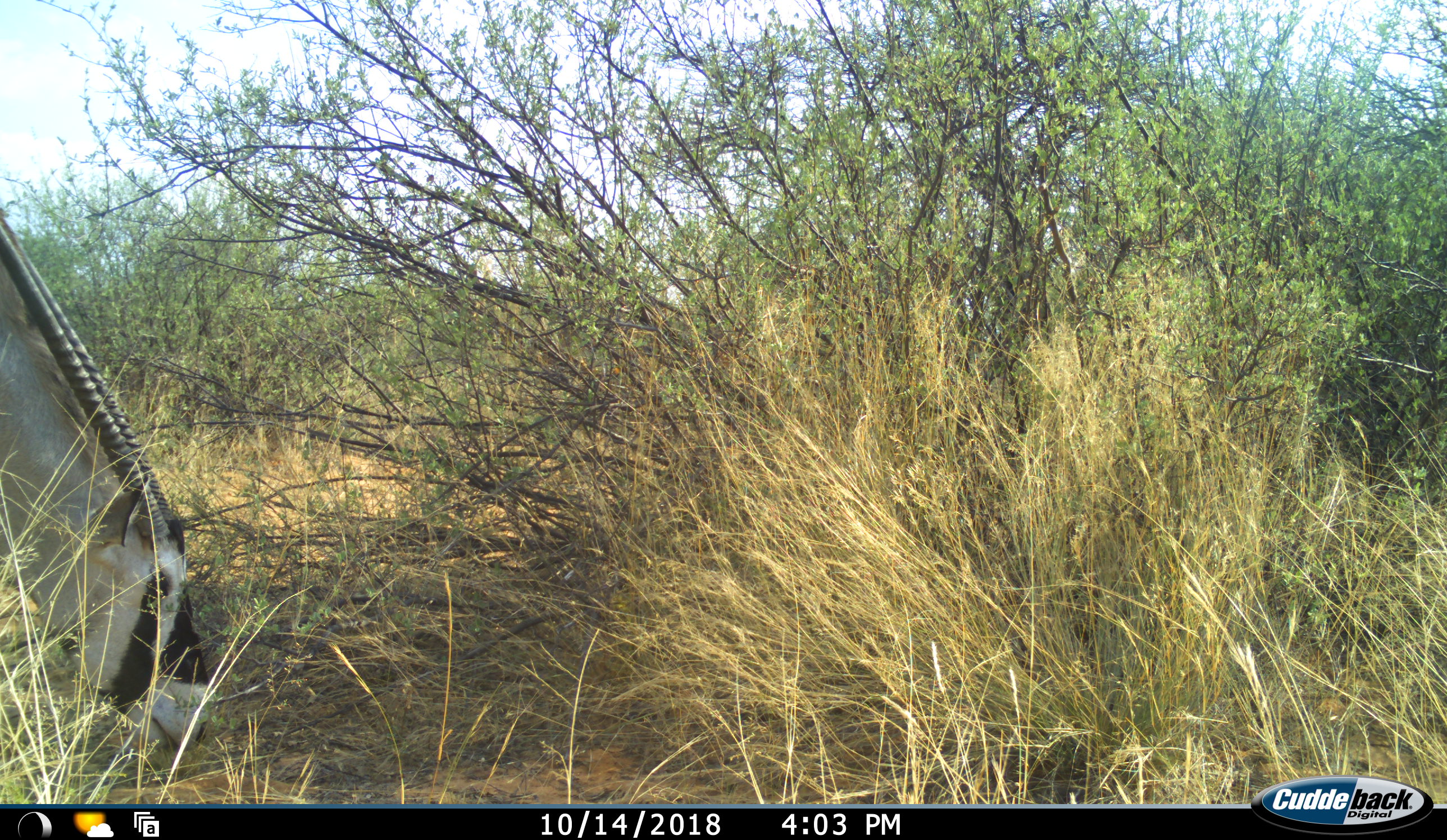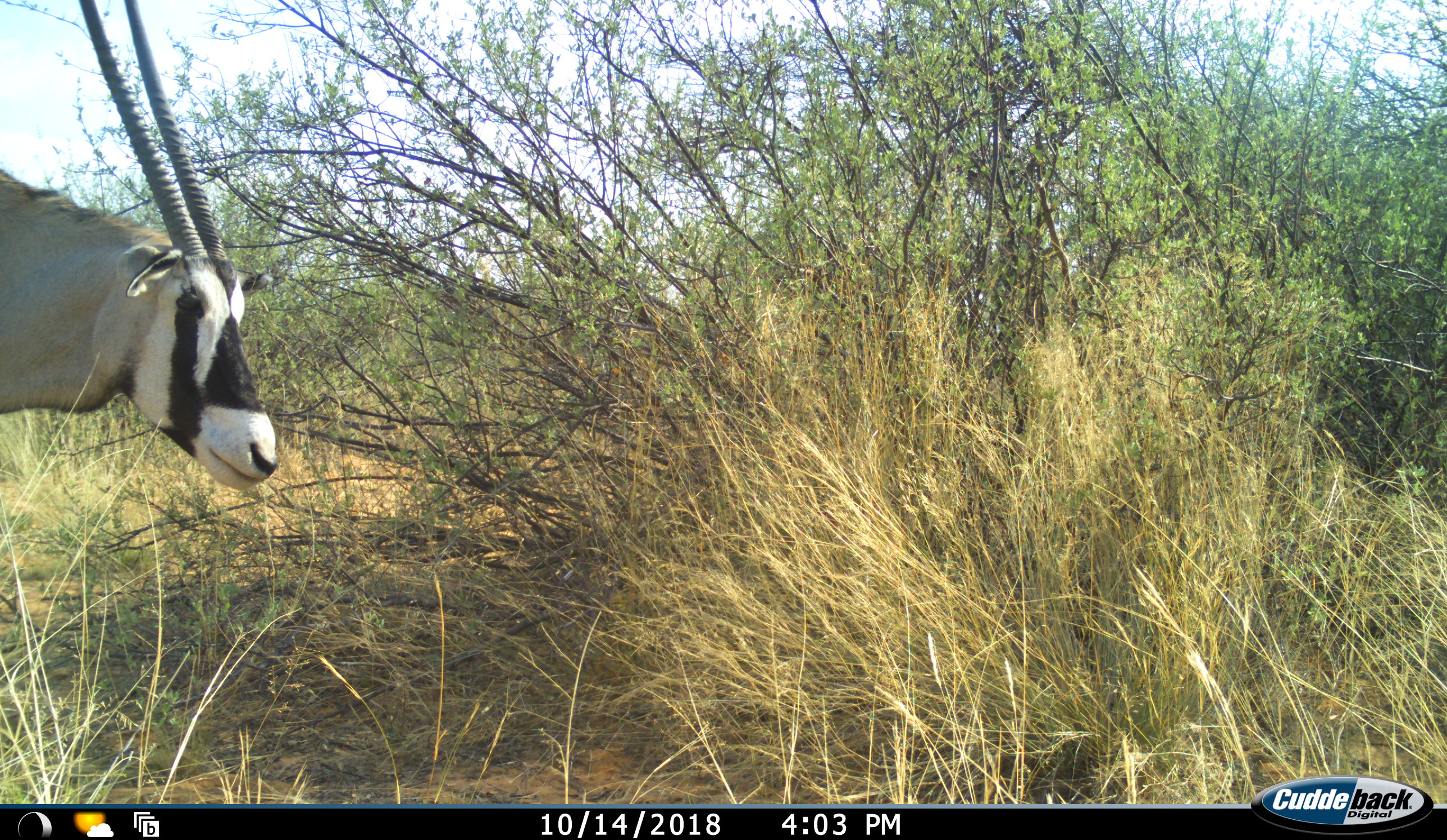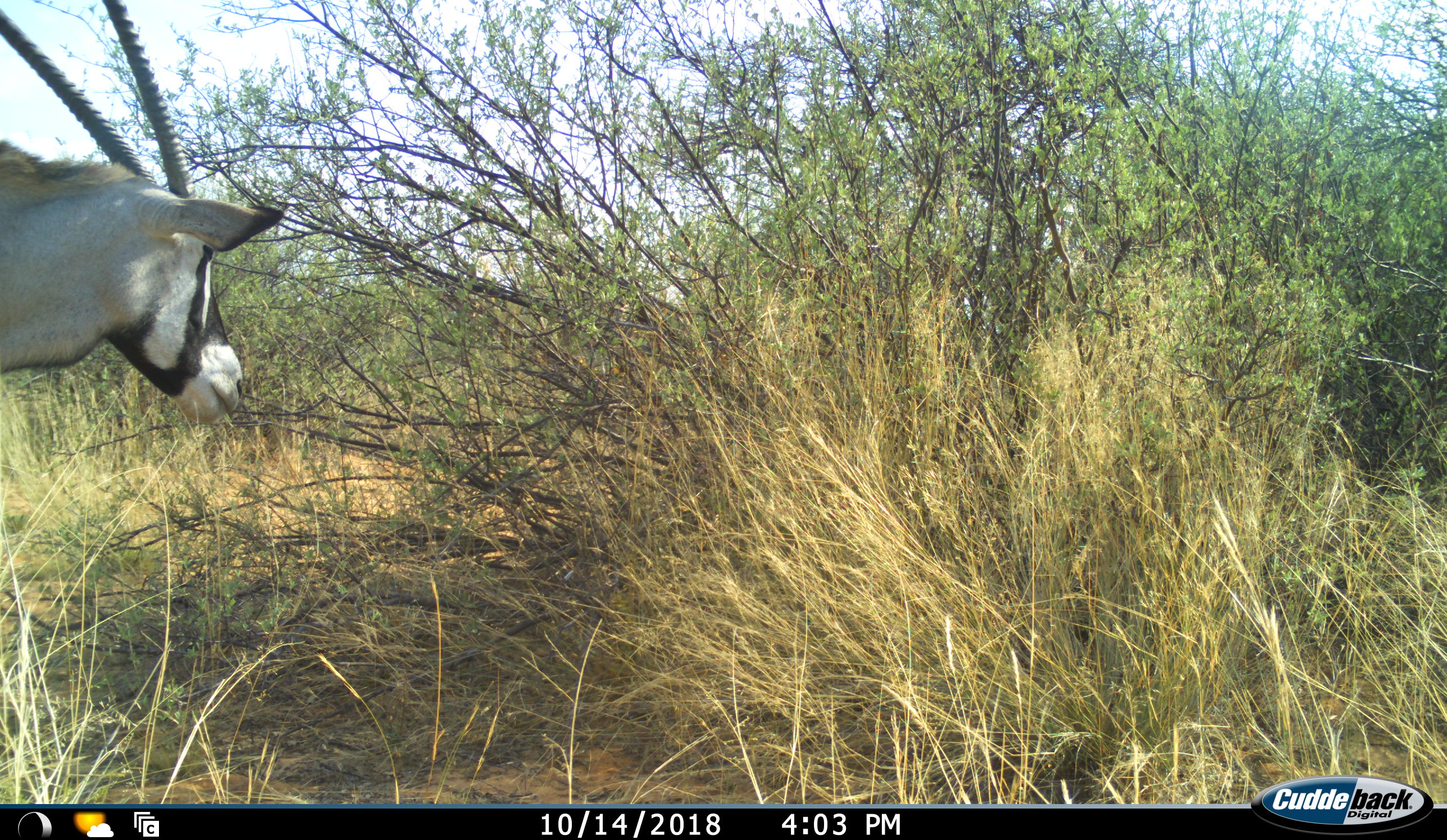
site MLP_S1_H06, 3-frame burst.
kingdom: Animalia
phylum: Chordata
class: Mammalia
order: Artiodactyla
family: Bovidae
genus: Oryx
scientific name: Oryx gazella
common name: gemsbok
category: oryx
Oryx (gemsbok) (Oryx gazella), count 1. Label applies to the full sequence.